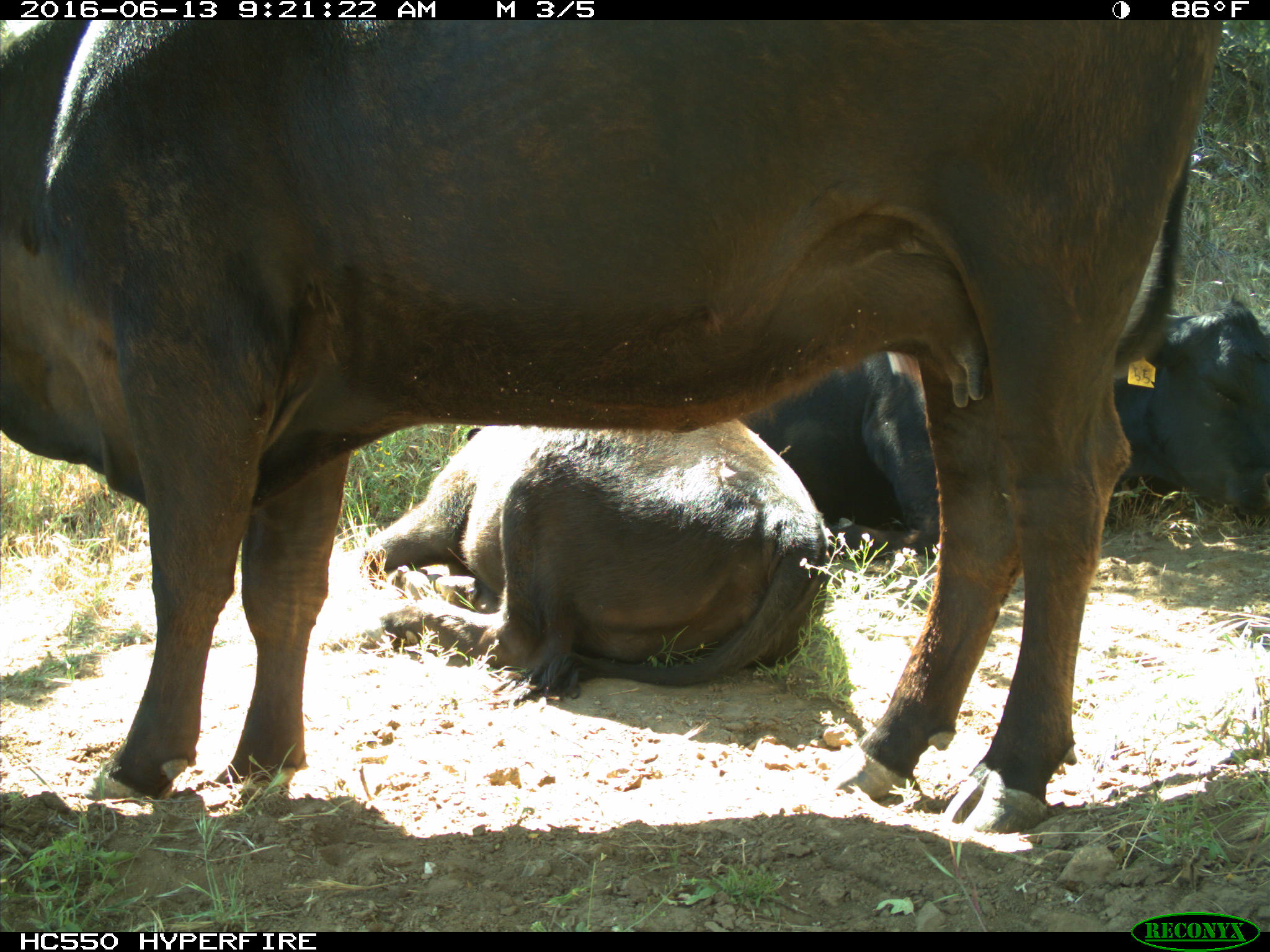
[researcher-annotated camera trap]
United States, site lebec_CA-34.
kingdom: Animalia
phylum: Chordata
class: Mammalia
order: Artiodactyla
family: Bovidae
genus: Bos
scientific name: Bos taurus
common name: domestic cow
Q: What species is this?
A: Bos taurus (domestic cow).